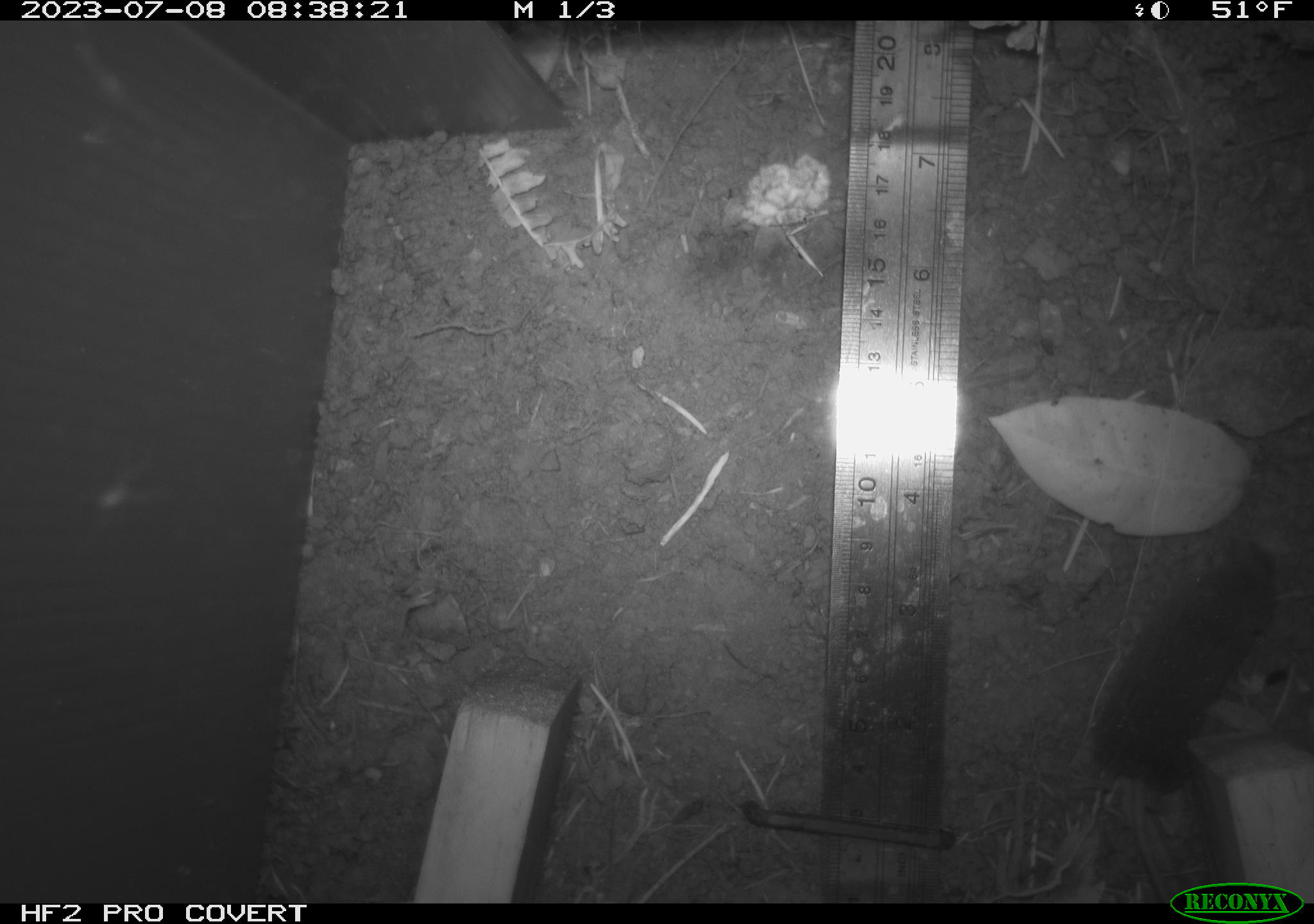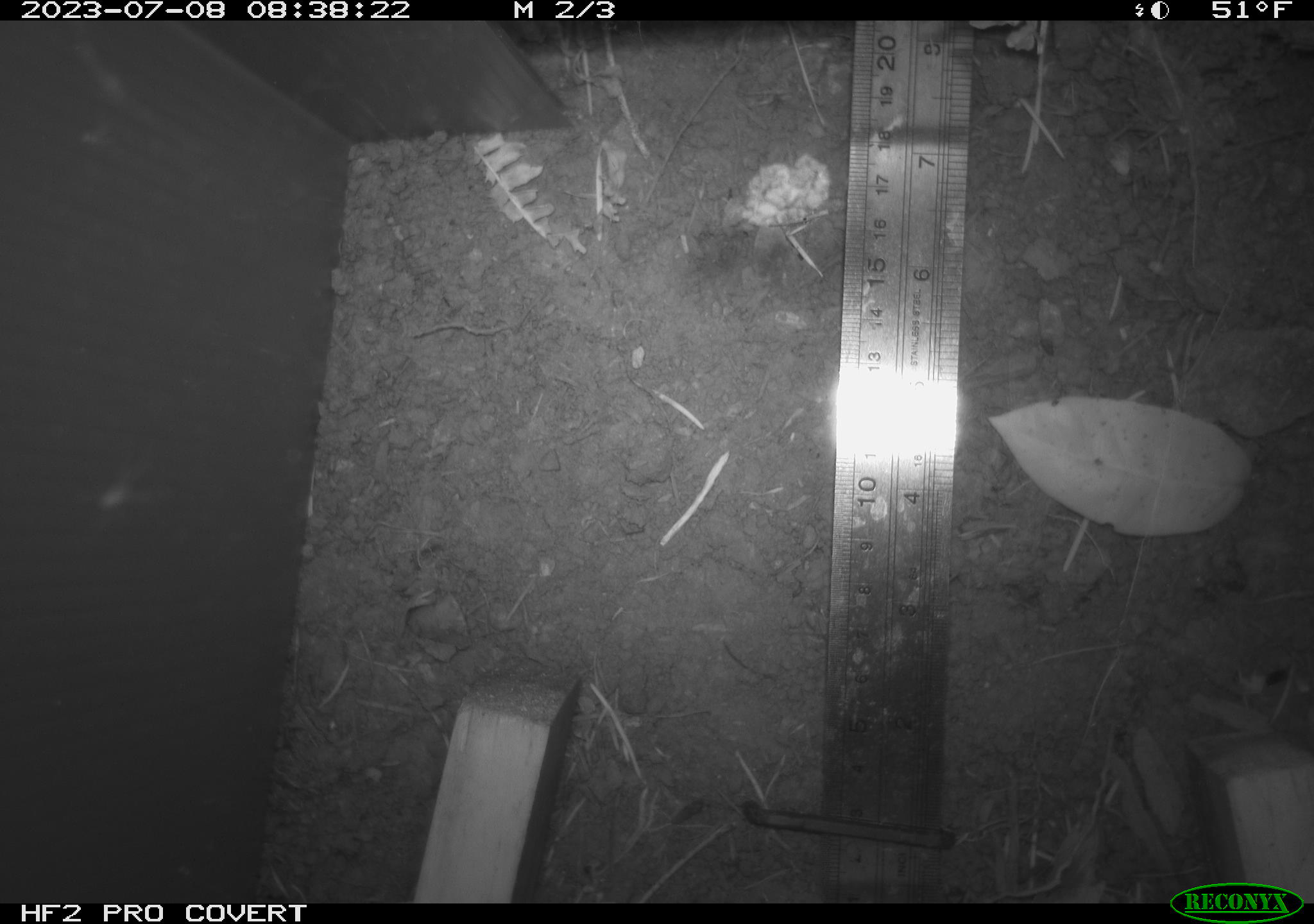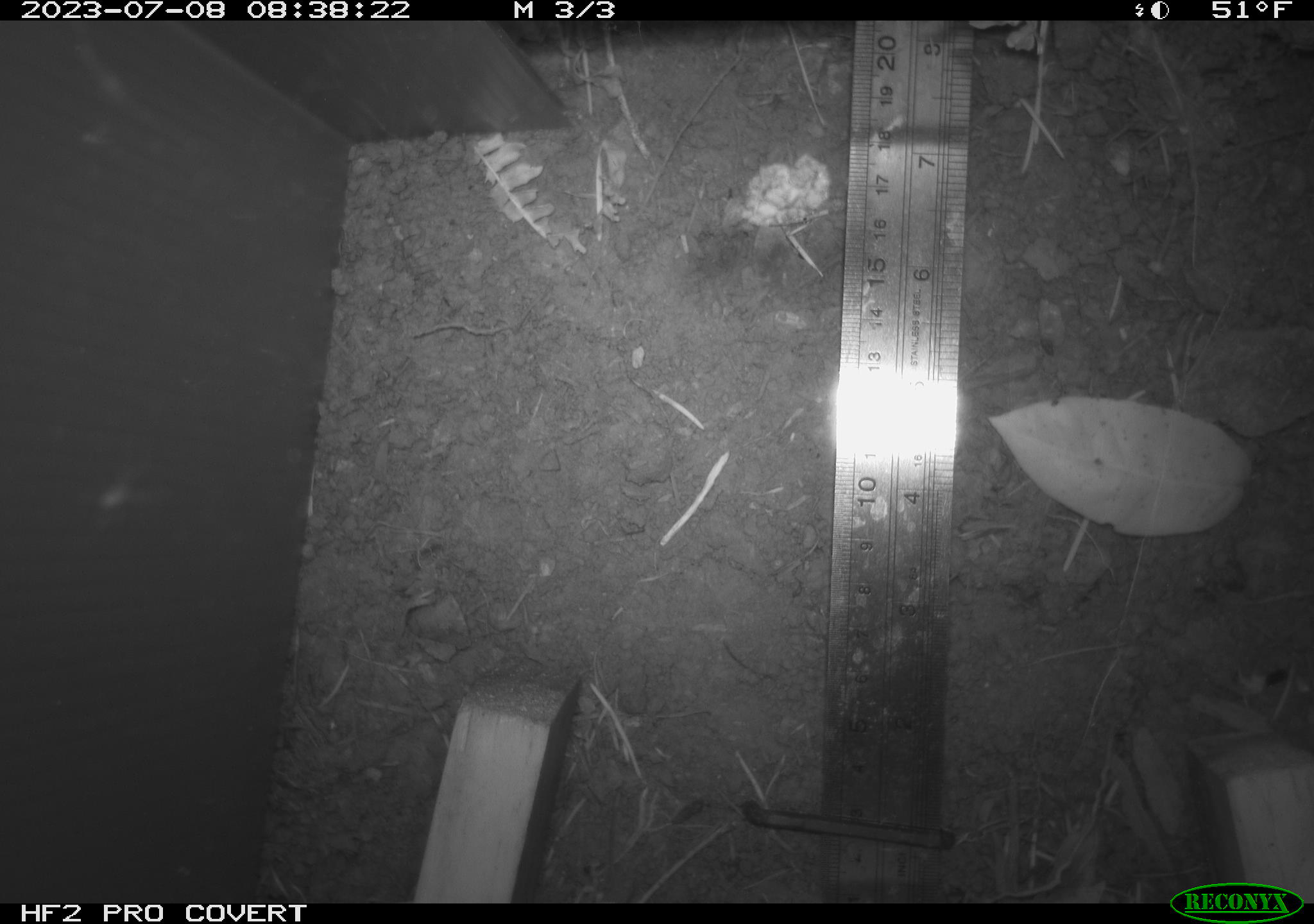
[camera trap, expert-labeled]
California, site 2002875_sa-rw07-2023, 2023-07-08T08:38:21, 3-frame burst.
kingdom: Animalia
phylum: Chordata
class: Mammalia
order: Eulipotyphla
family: Soricidae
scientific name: Soricidae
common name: shrews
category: soricidae family